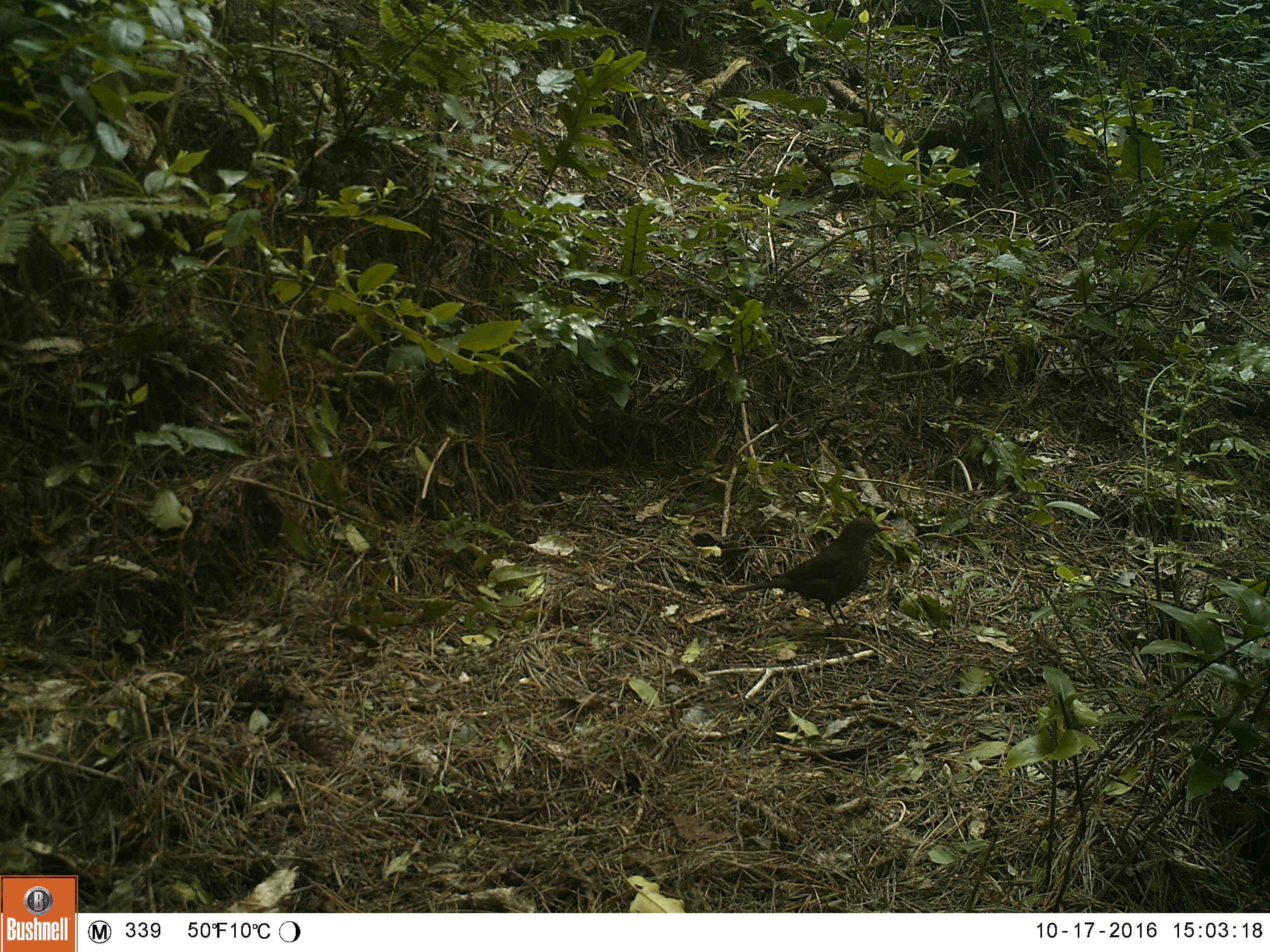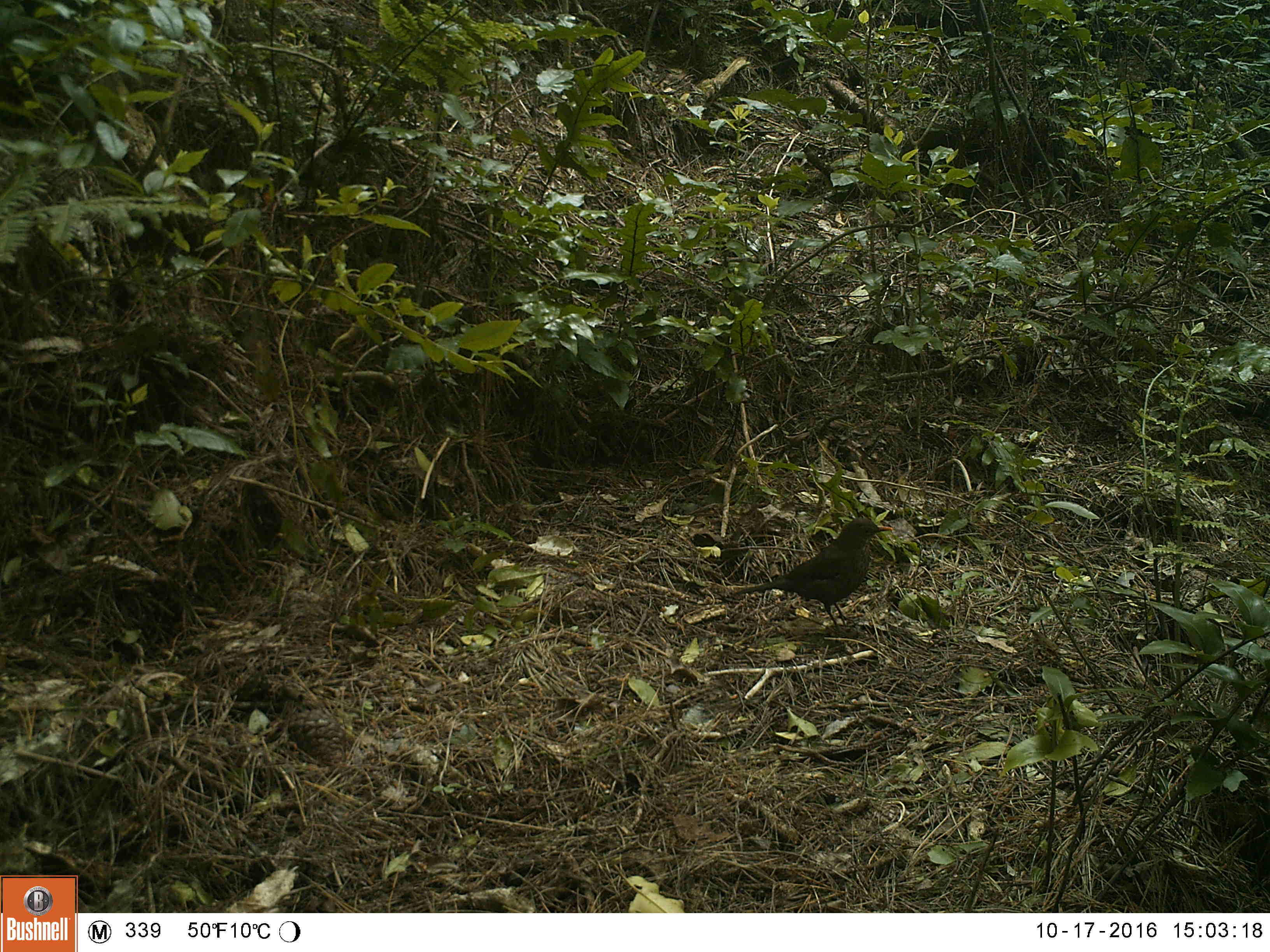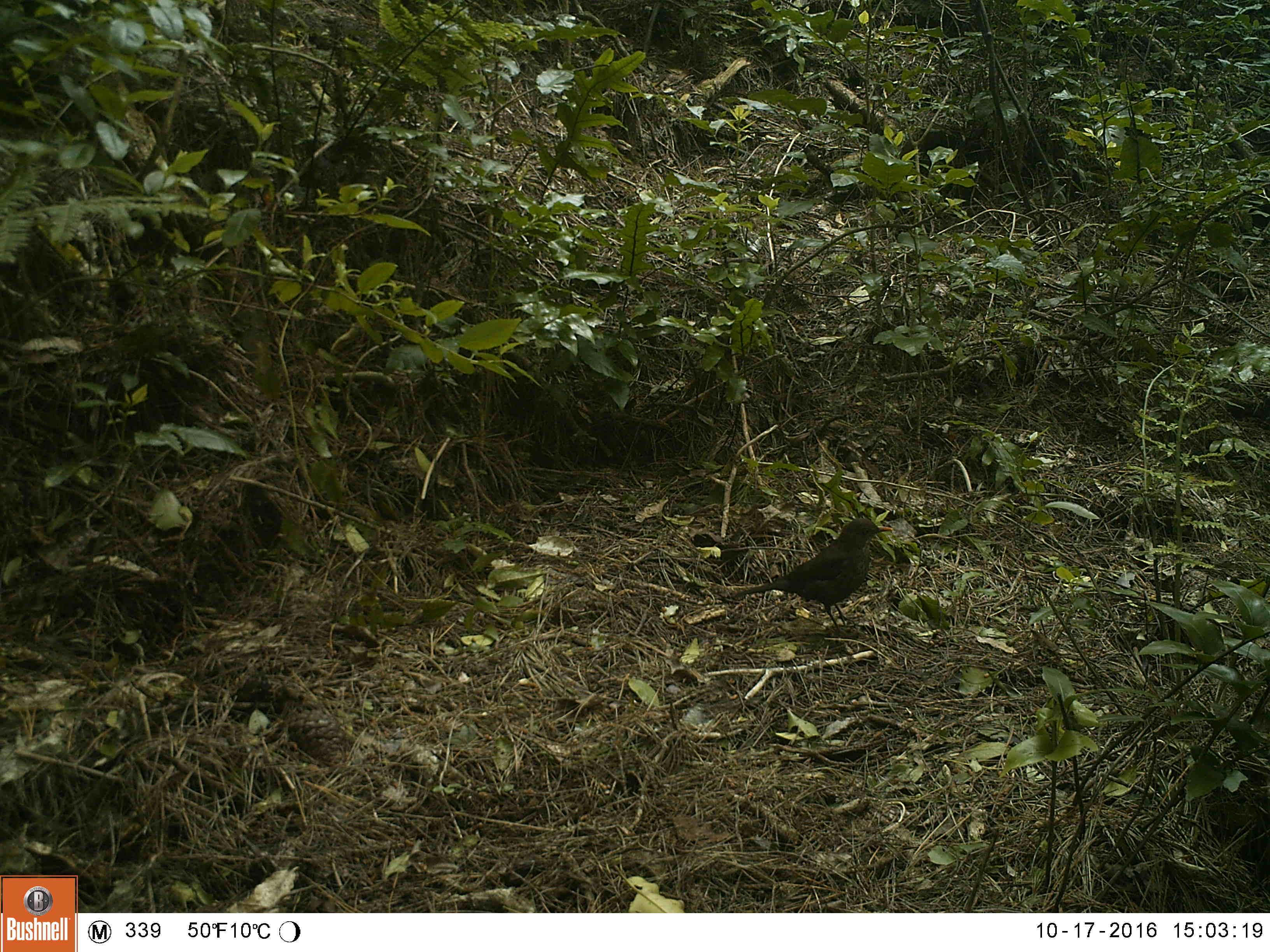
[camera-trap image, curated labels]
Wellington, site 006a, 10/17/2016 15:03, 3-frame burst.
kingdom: Animalia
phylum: Chordata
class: Aves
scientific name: Aves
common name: bird